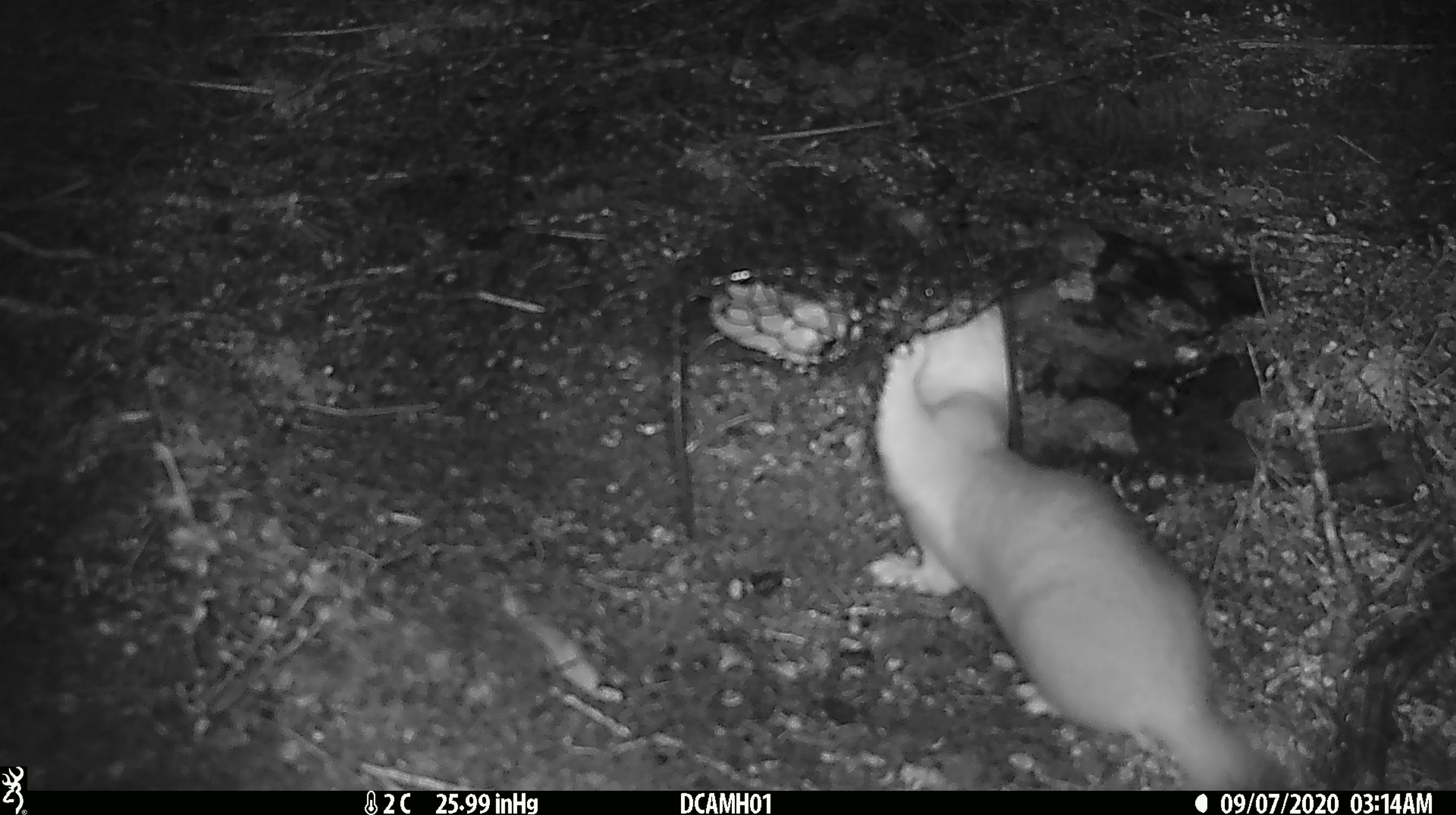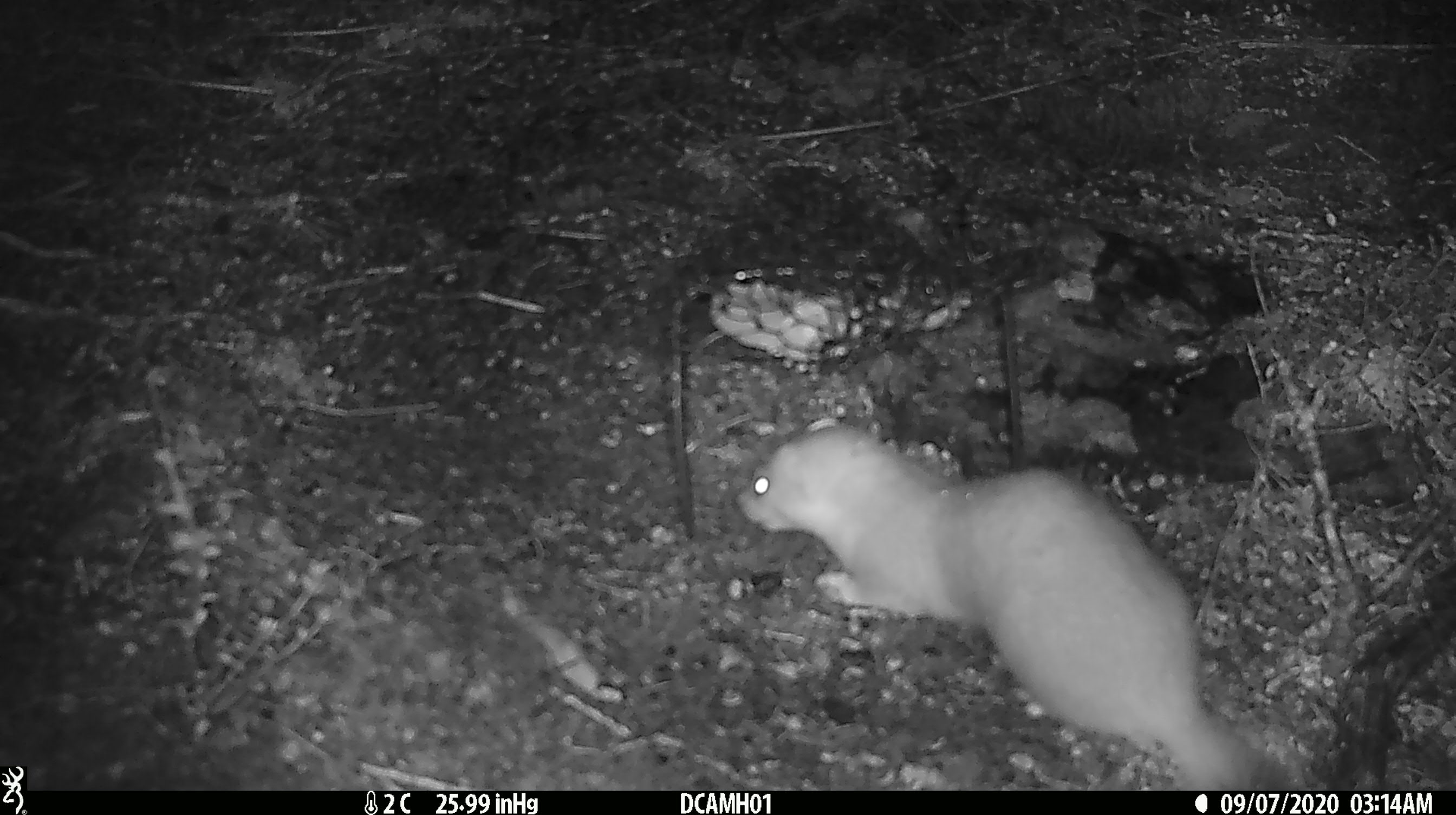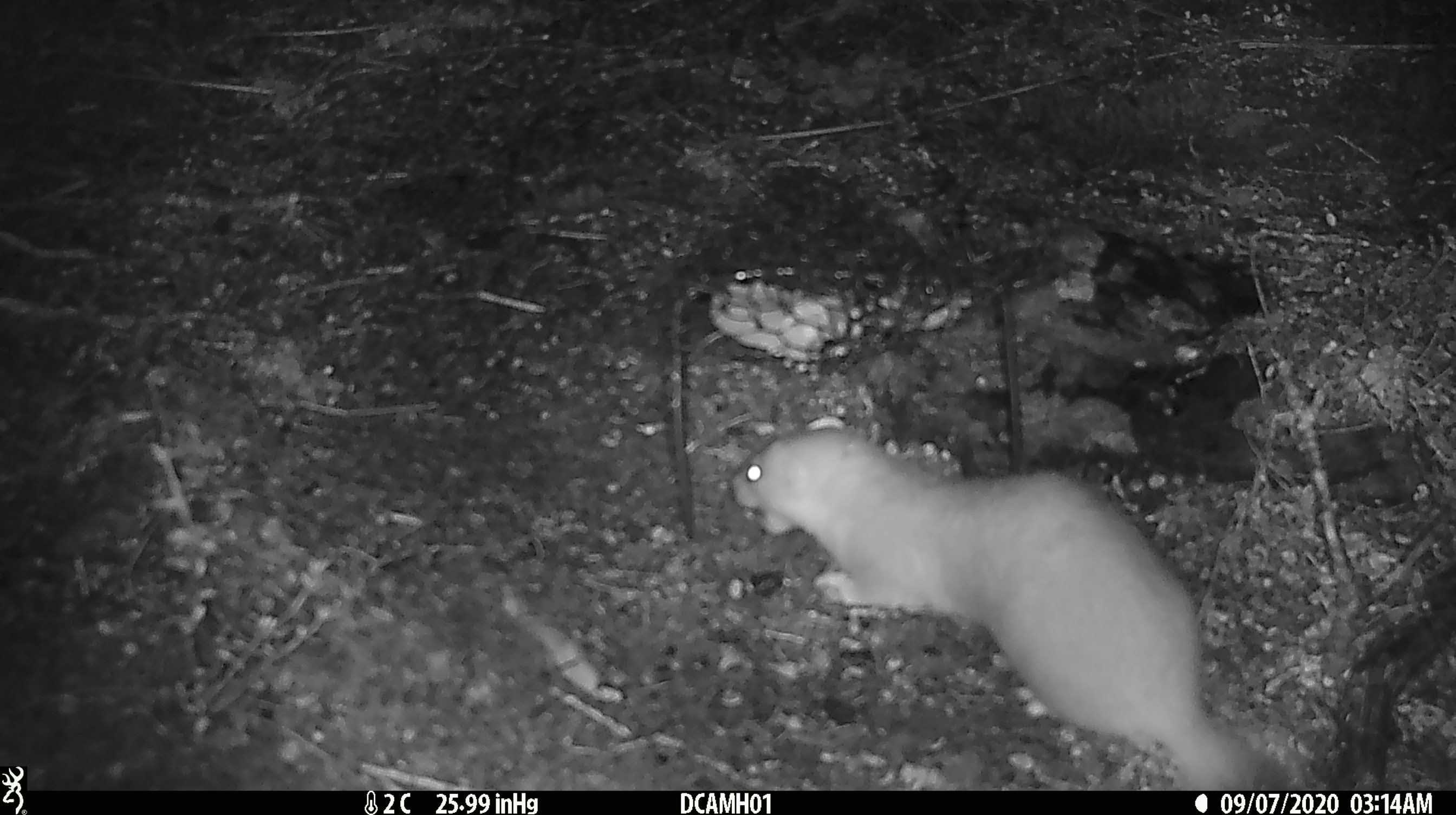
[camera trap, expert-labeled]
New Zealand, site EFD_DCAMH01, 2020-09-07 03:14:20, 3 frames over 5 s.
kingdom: Animalia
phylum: Chordata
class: Mammalia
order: Carnivora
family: Mustelidae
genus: Mustela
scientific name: Mustela erminea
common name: stoat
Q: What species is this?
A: Stoat (Mustela erminea).